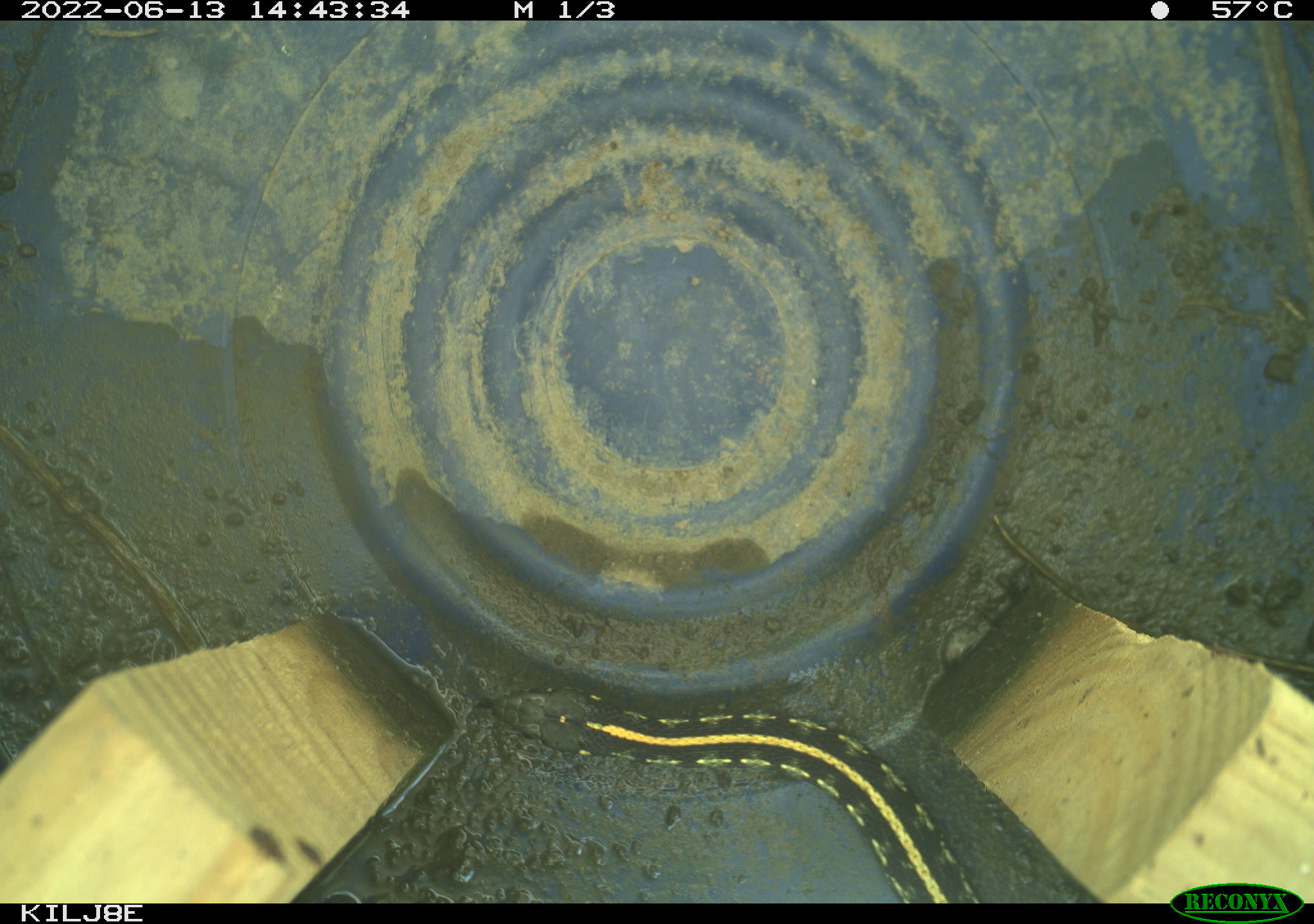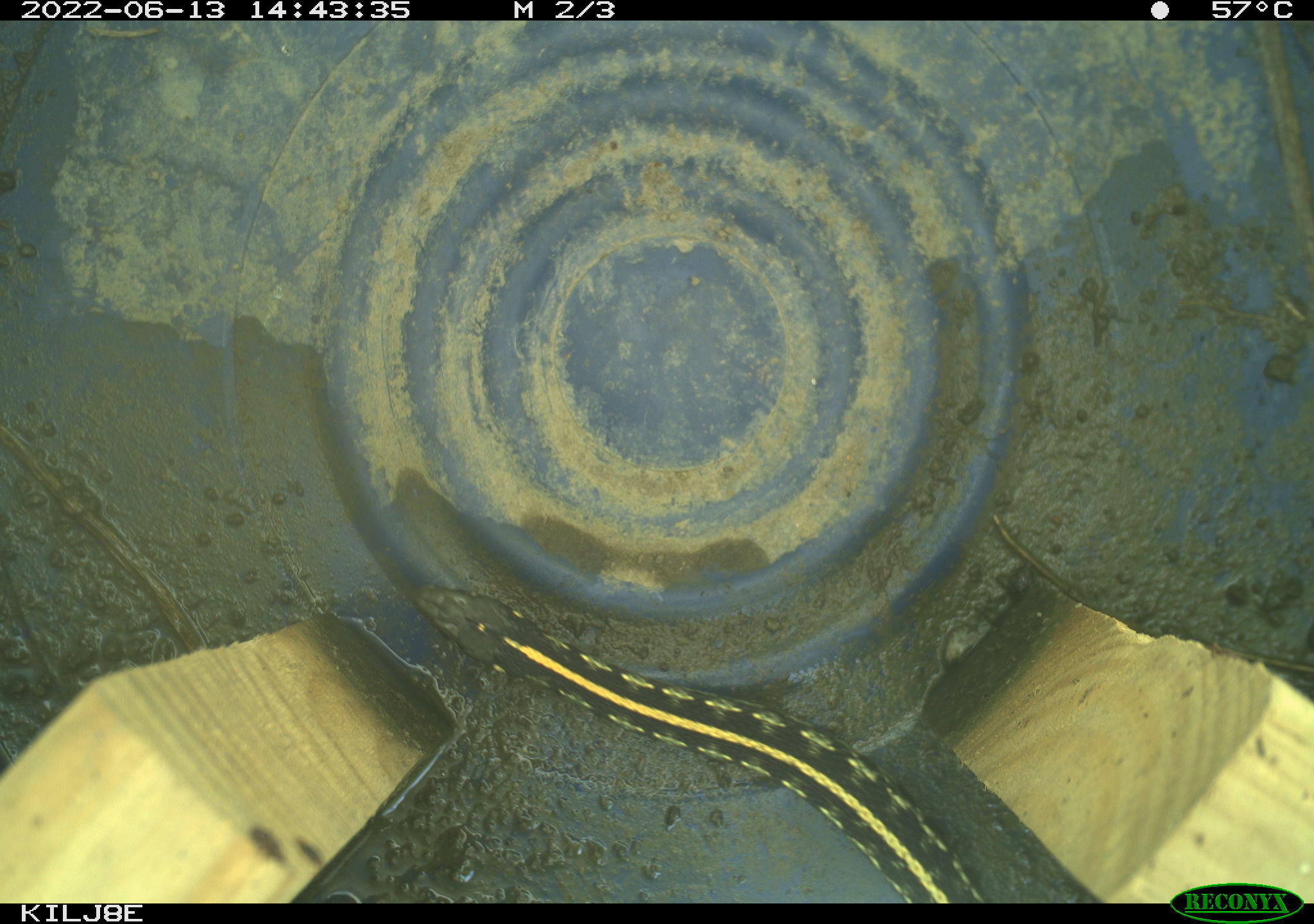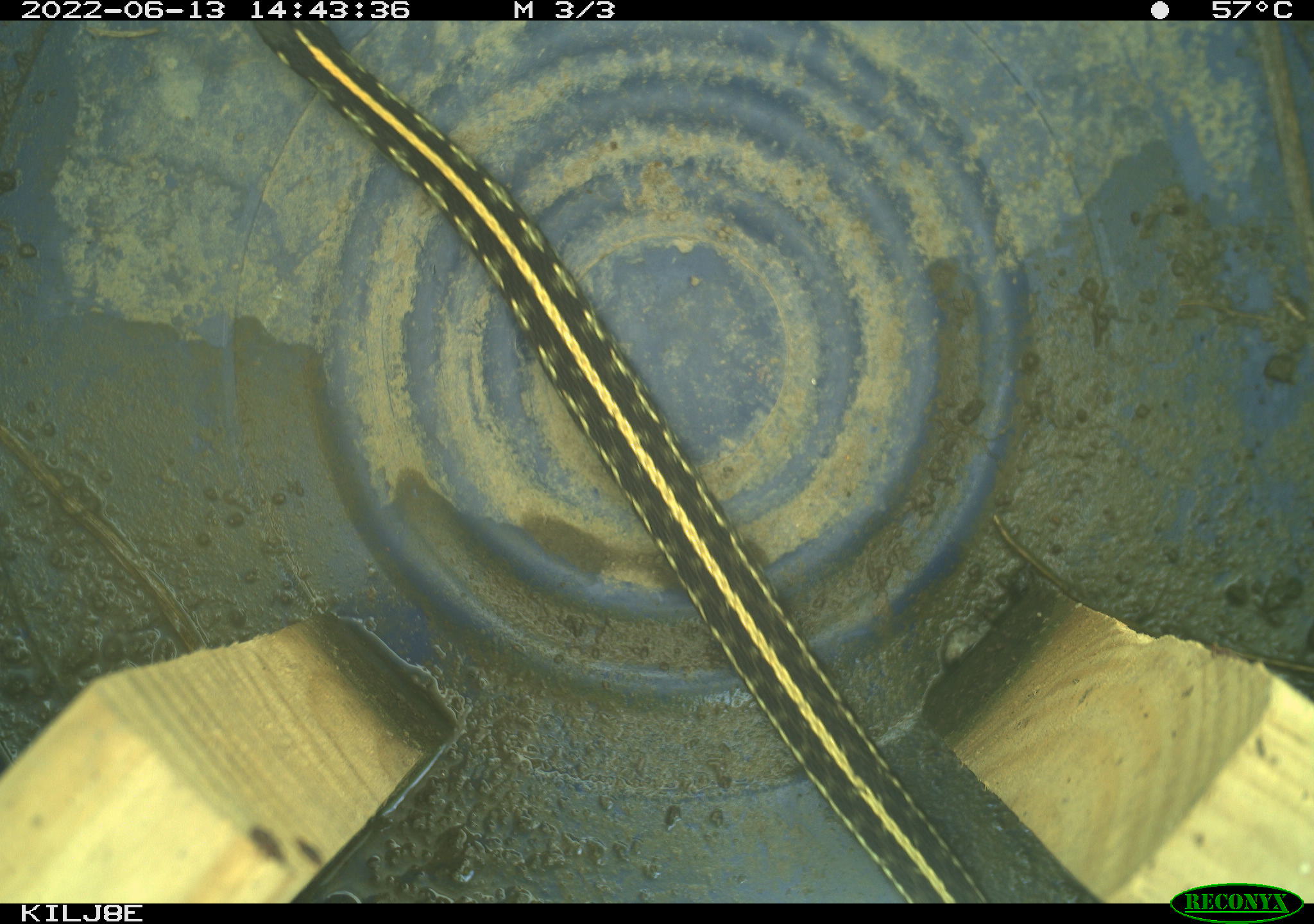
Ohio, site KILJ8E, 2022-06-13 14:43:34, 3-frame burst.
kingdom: Animalia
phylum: Chordata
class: Reptilia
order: Squamata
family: Colubridae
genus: Thamnophis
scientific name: Thamnophis radix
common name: plains gartersnake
Plains gartersnake (Thamnophis radix).